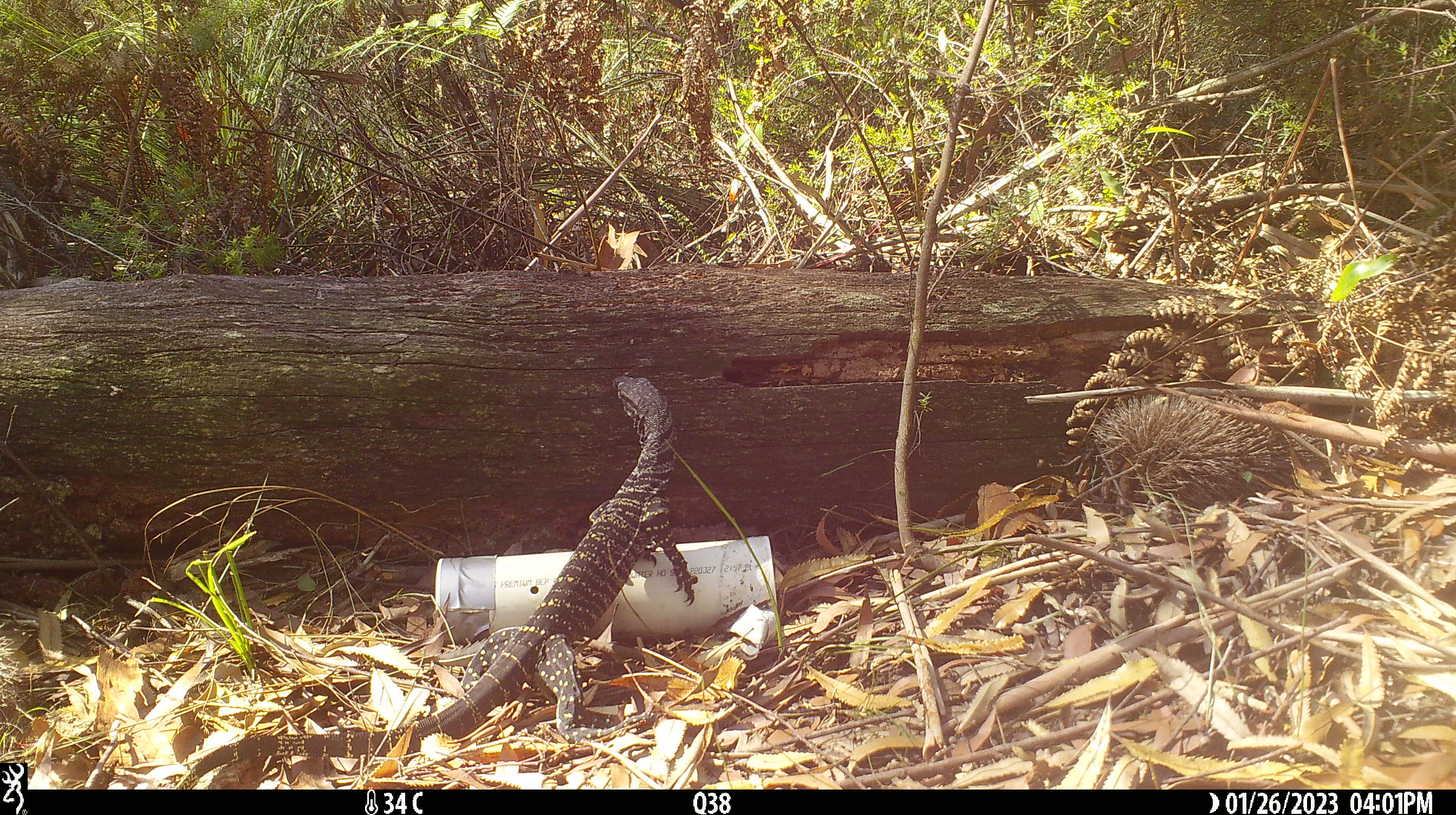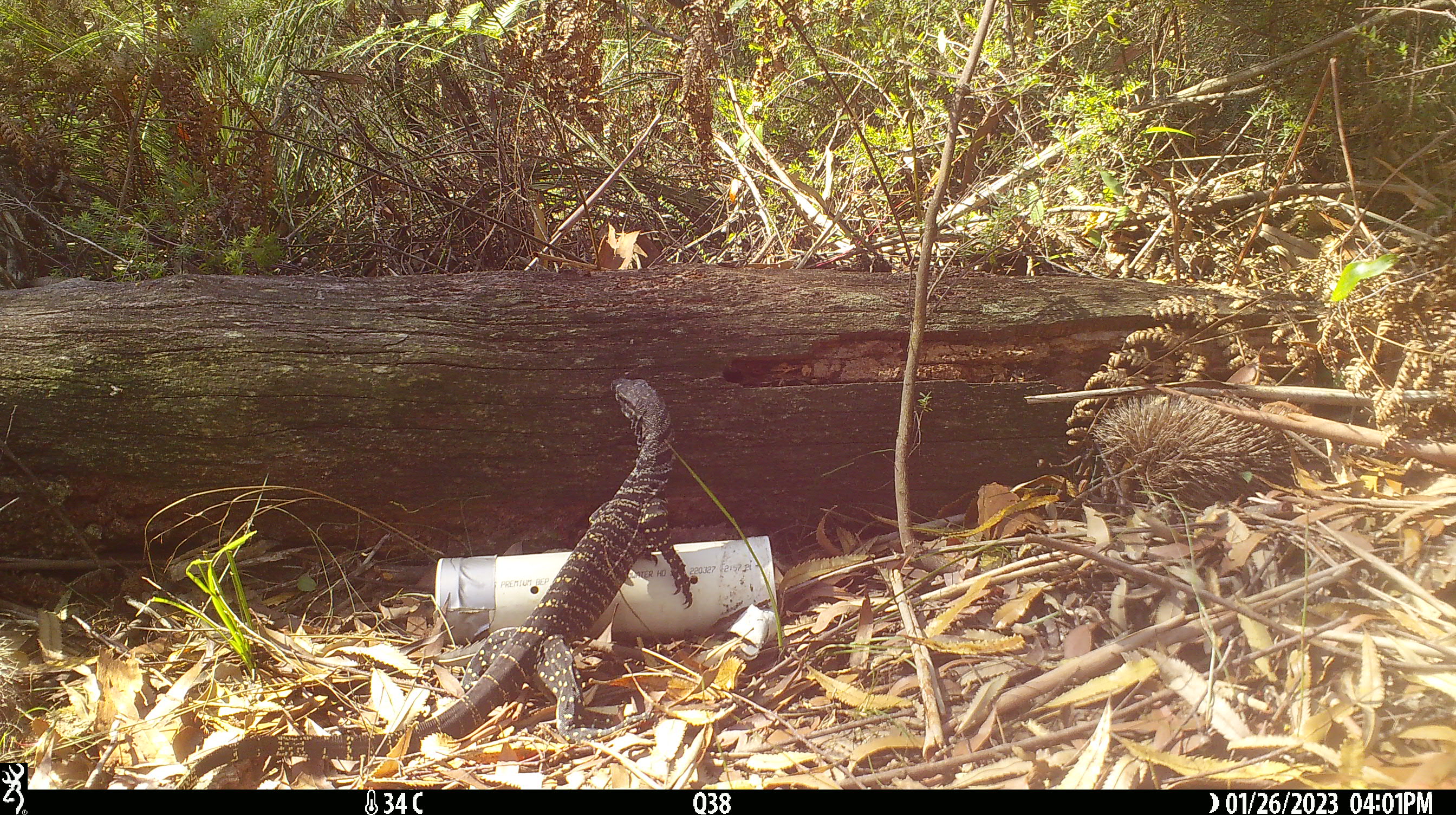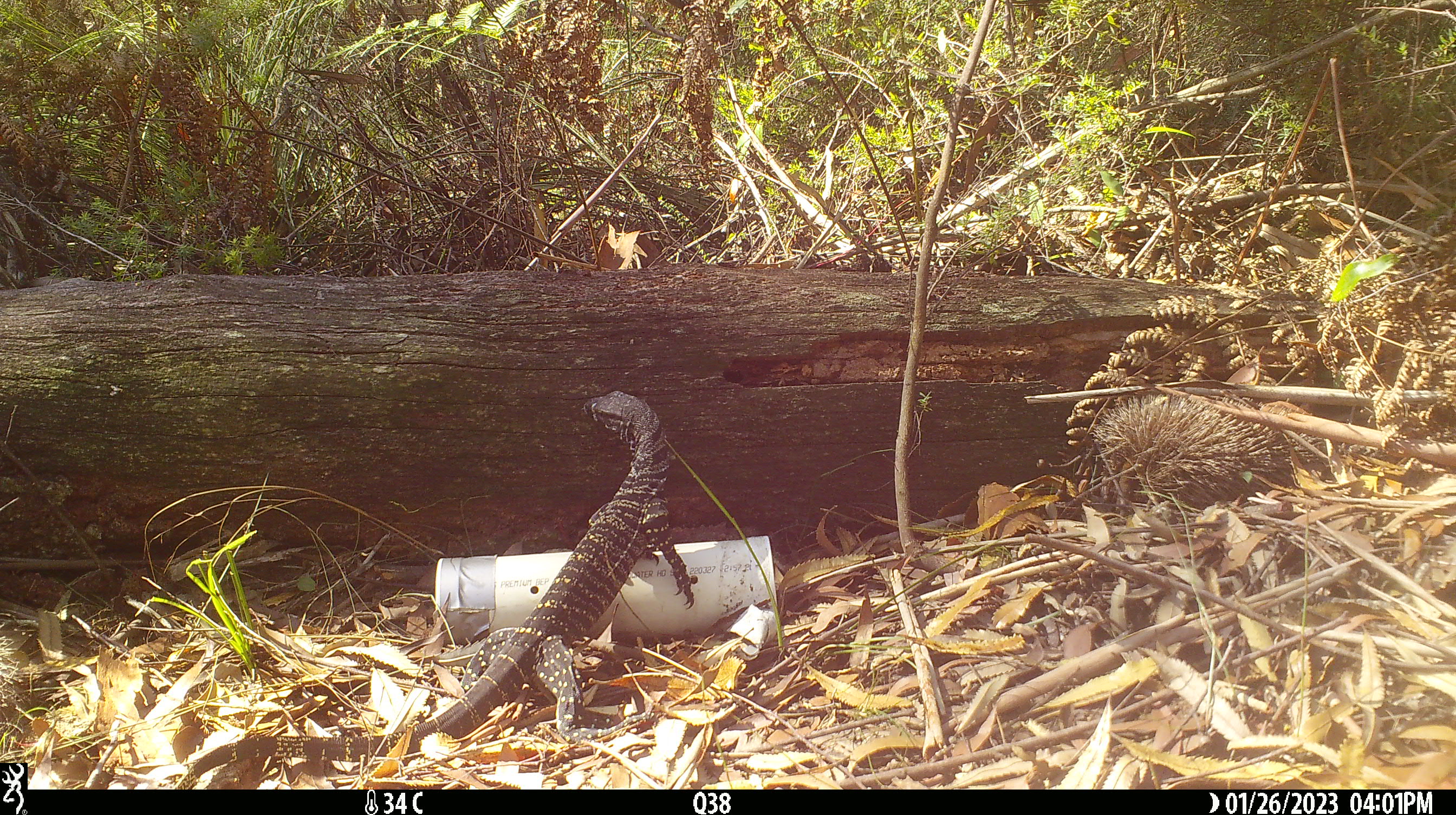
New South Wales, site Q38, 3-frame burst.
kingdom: Animalia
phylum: Chordata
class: Reptilia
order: Squamata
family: Varanidae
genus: Varanus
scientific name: Varanus varius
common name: lace monitor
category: goanna